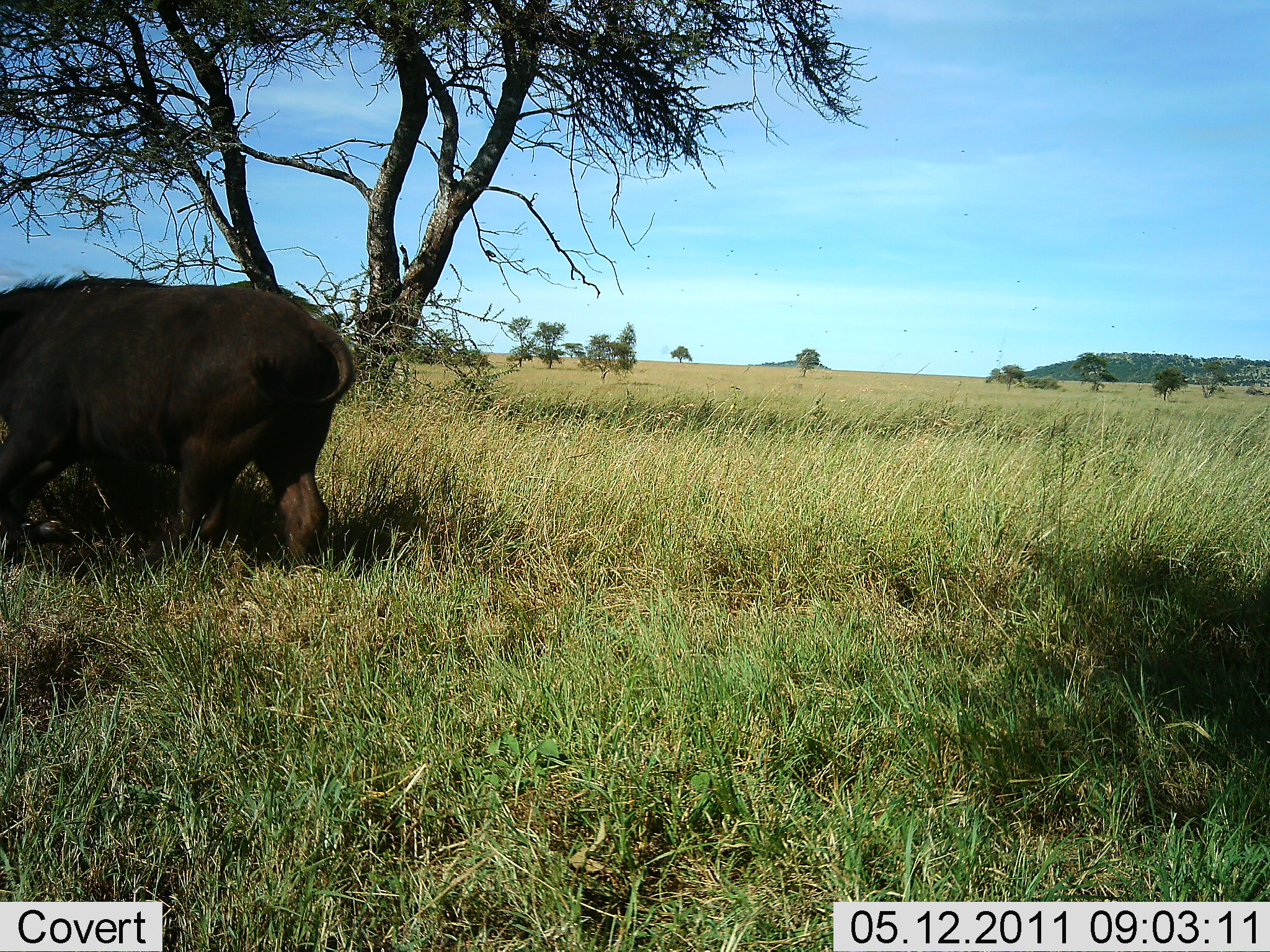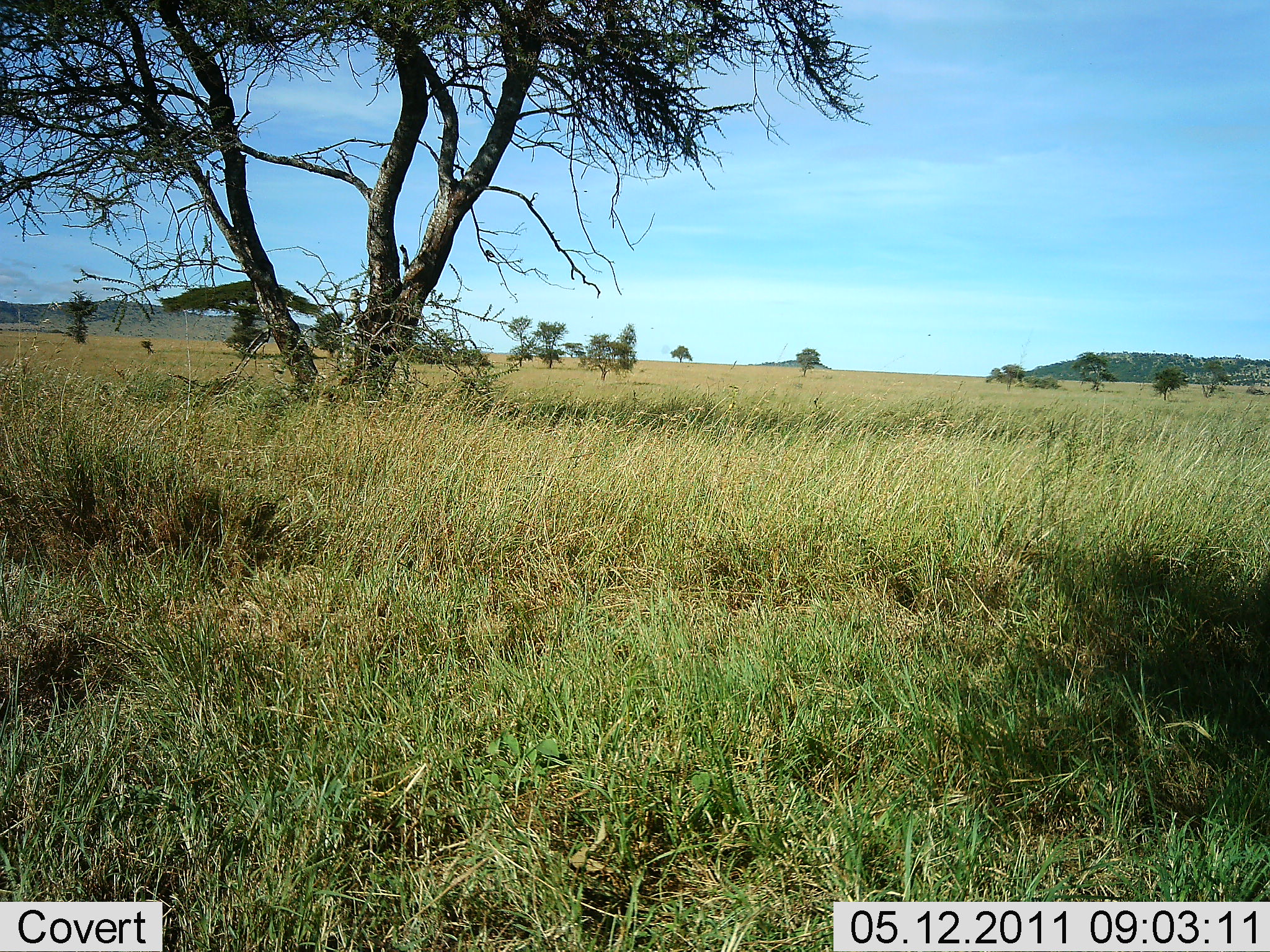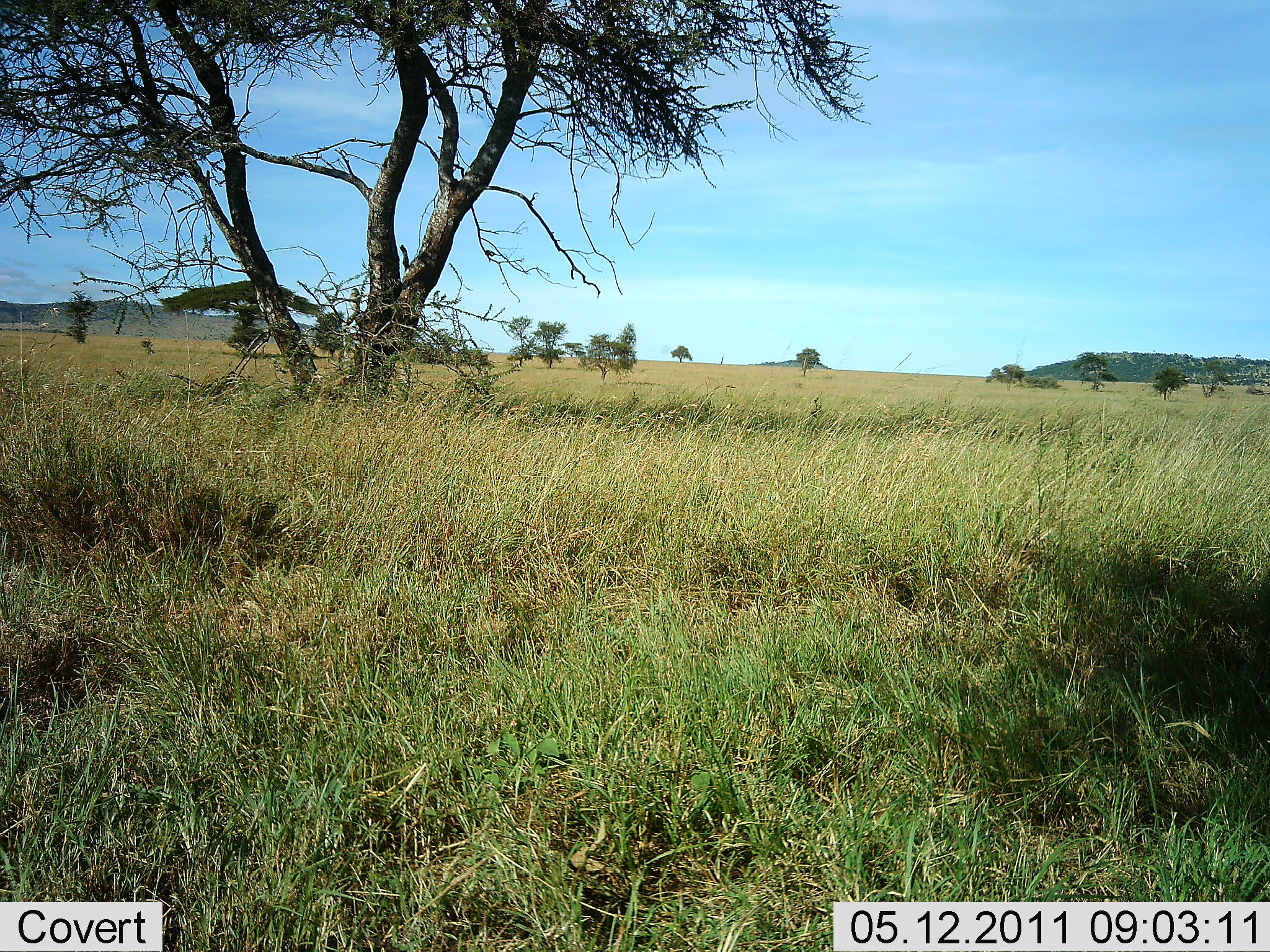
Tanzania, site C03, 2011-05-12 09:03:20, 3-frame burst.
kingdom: Animalia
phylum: Chordata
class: Mammalia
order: Artiodactyla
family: Bovidae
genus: Syncerus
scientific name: Syncerus caffer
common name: cape buffalo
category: buffalo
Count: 1.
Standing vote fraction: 0%.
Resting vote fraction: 0%.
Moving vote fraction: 91%.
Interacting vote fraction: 0%.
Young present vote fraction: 0%.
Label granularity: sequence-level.